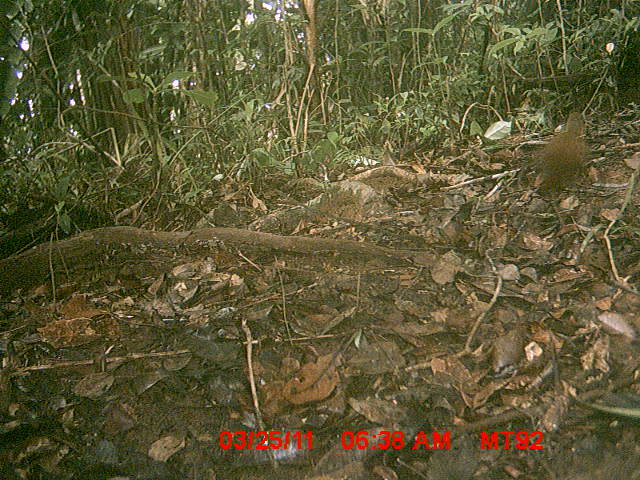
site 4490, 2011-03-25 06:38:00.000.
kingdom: Animalia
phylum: Chordata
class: Aves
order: Gruiformes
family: Sarothruridae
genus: Mentocrex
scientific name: Mentocrex kioloides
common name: madagascar wood rail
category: canirallus kioloides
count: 1